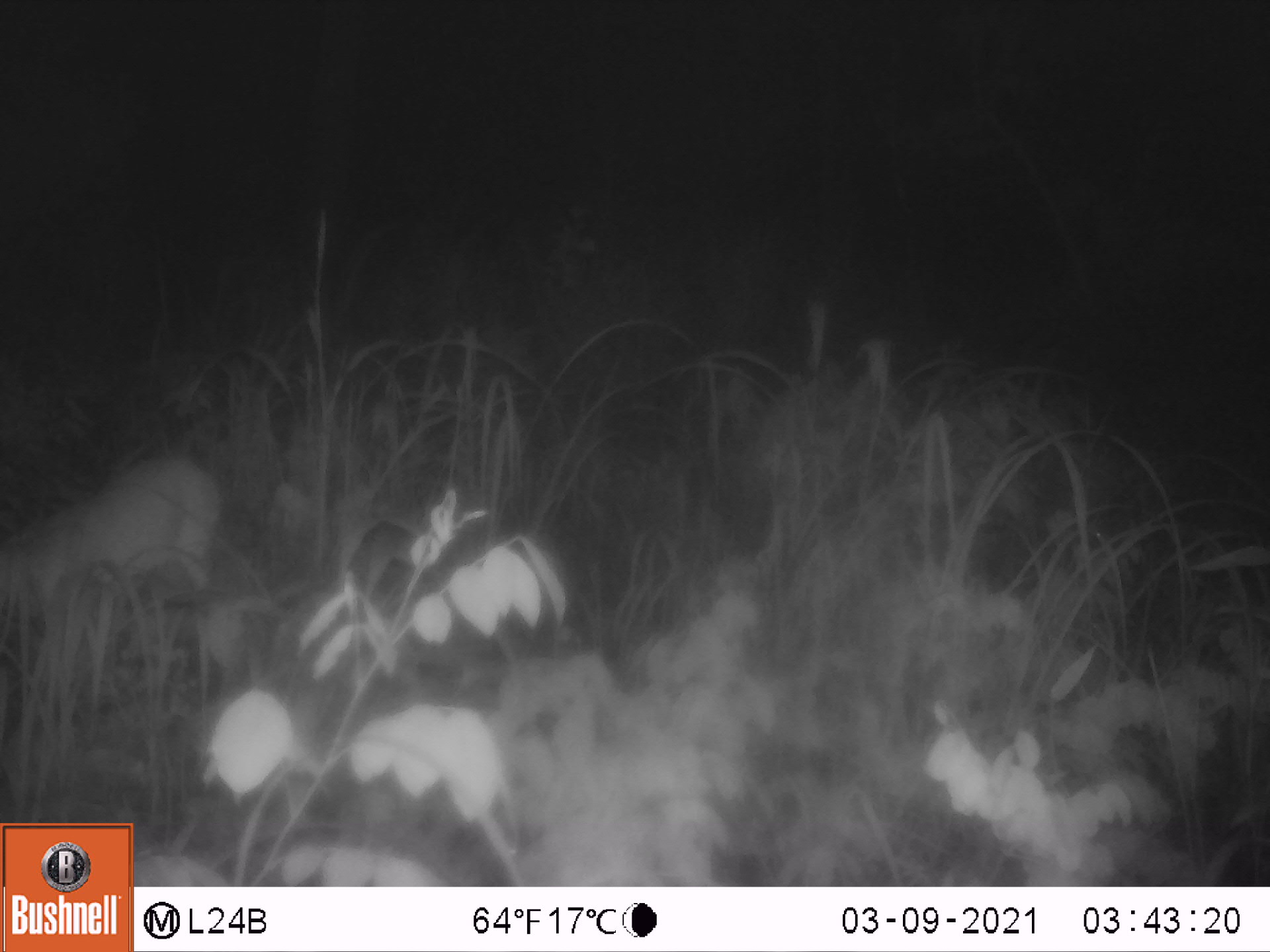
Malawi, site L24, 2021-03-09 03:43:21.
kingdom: Animalia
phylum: Chordata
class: Mammalia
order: Artiodactyla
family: Bovidae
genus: Sylvicapra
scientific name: Sylvicapra grimmia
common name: common duiker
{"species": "common duiker (Sylvicapra grimmia)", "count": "1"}